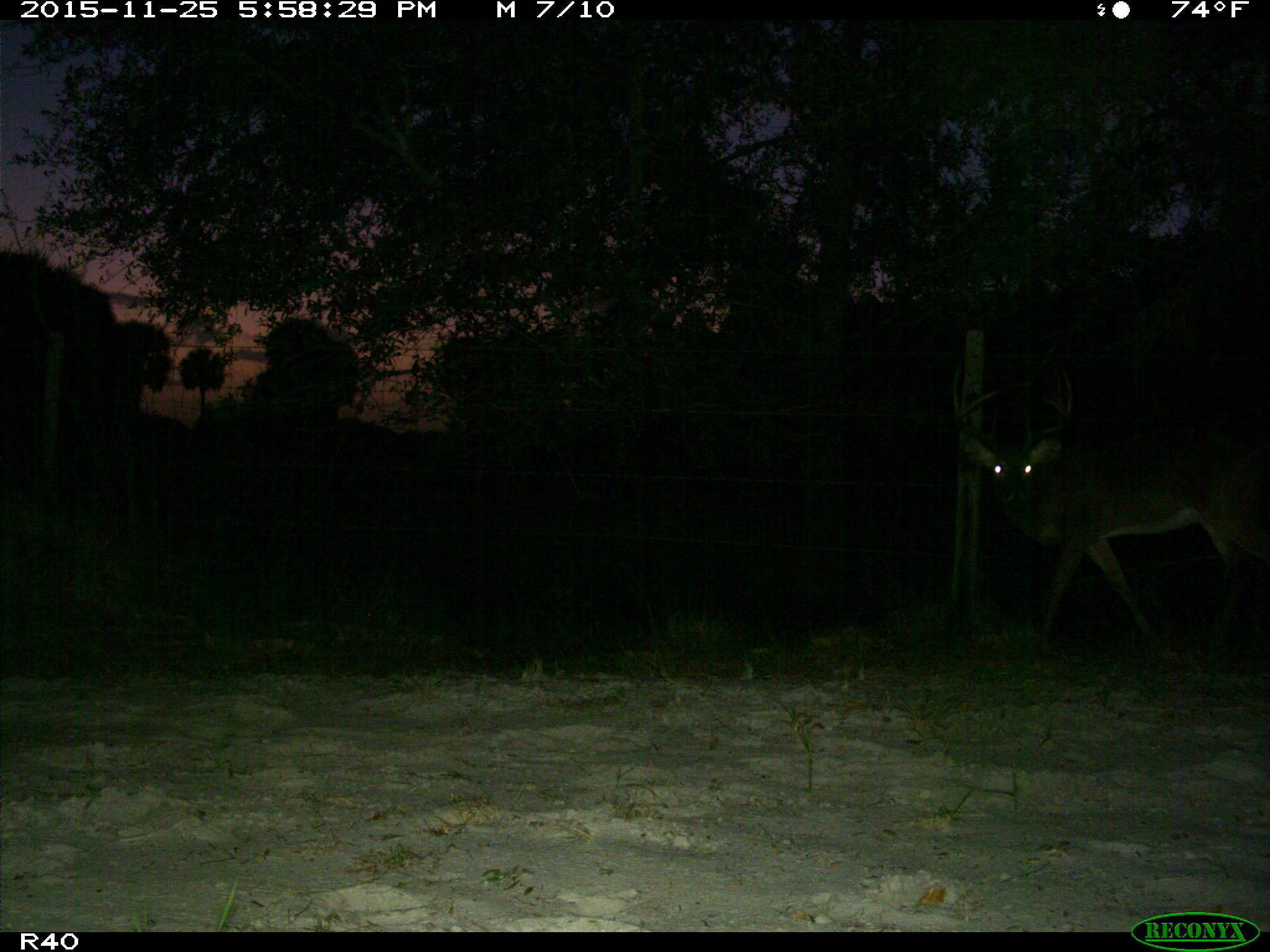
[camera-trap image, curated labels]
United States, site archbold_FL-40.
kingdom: Animalia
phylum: Chordata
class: Mammalia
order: Artiodactyla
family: Cervidae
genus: Odocoileus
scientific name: Odocoileus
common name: deer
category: unidentified deer